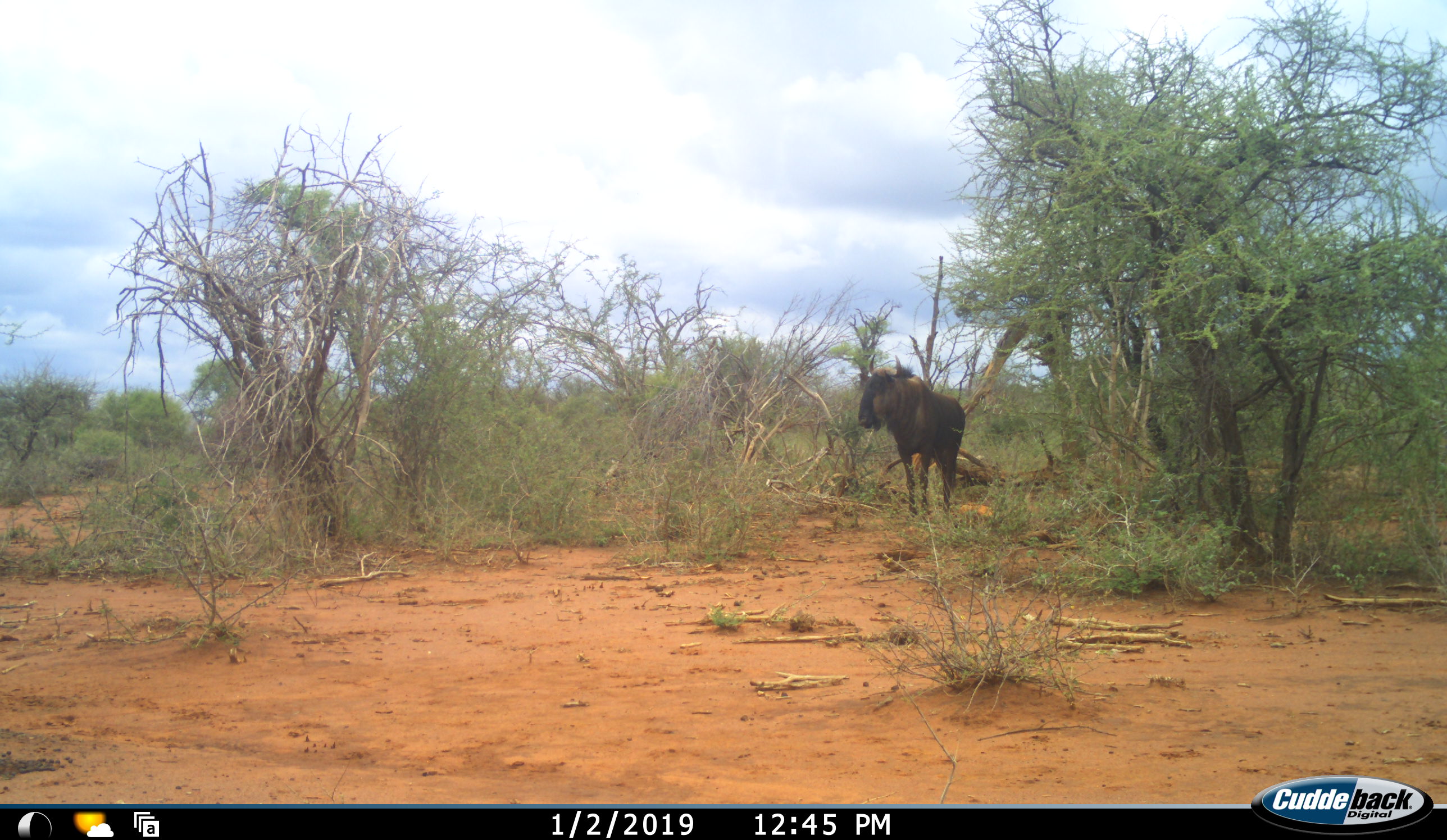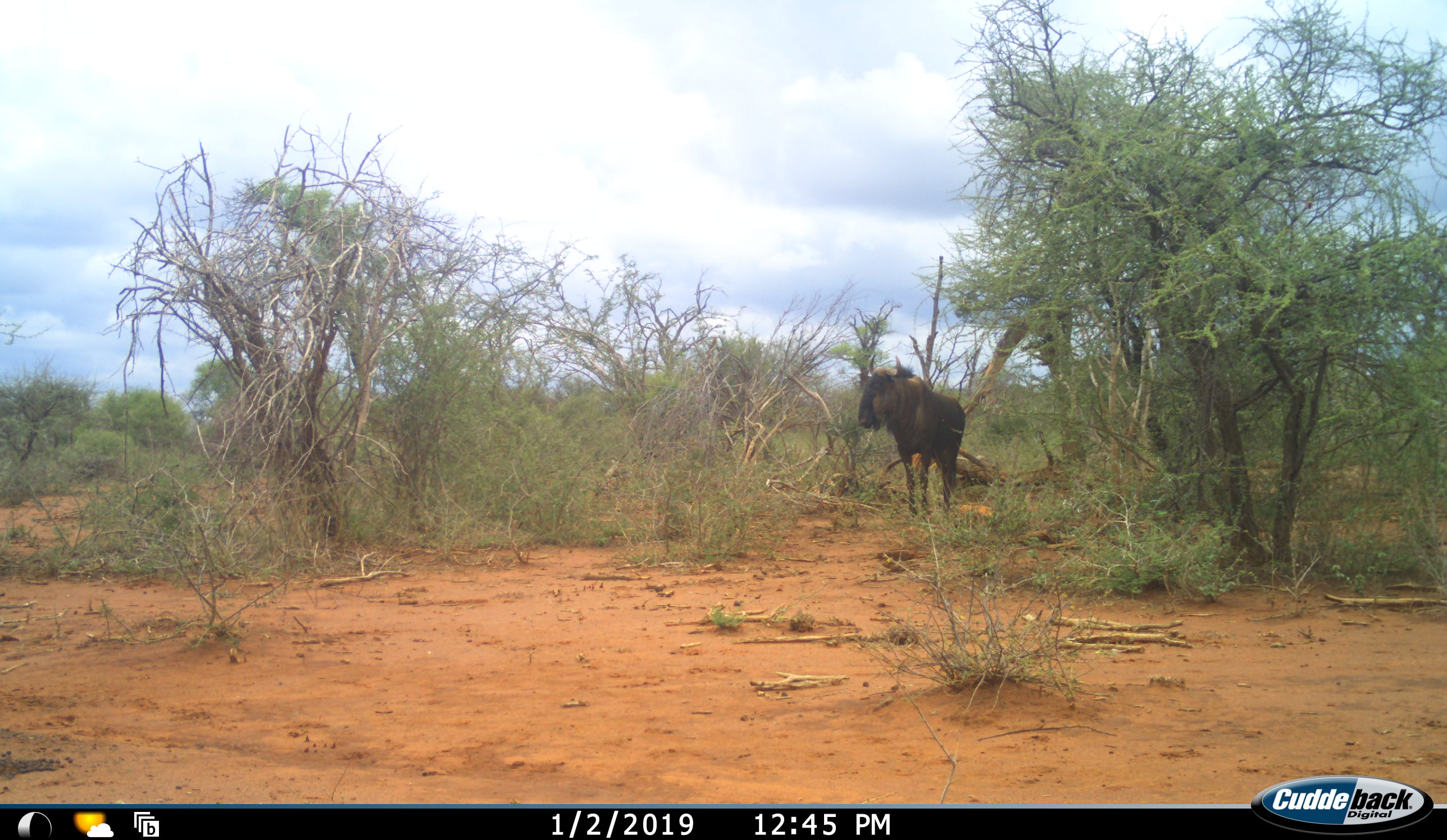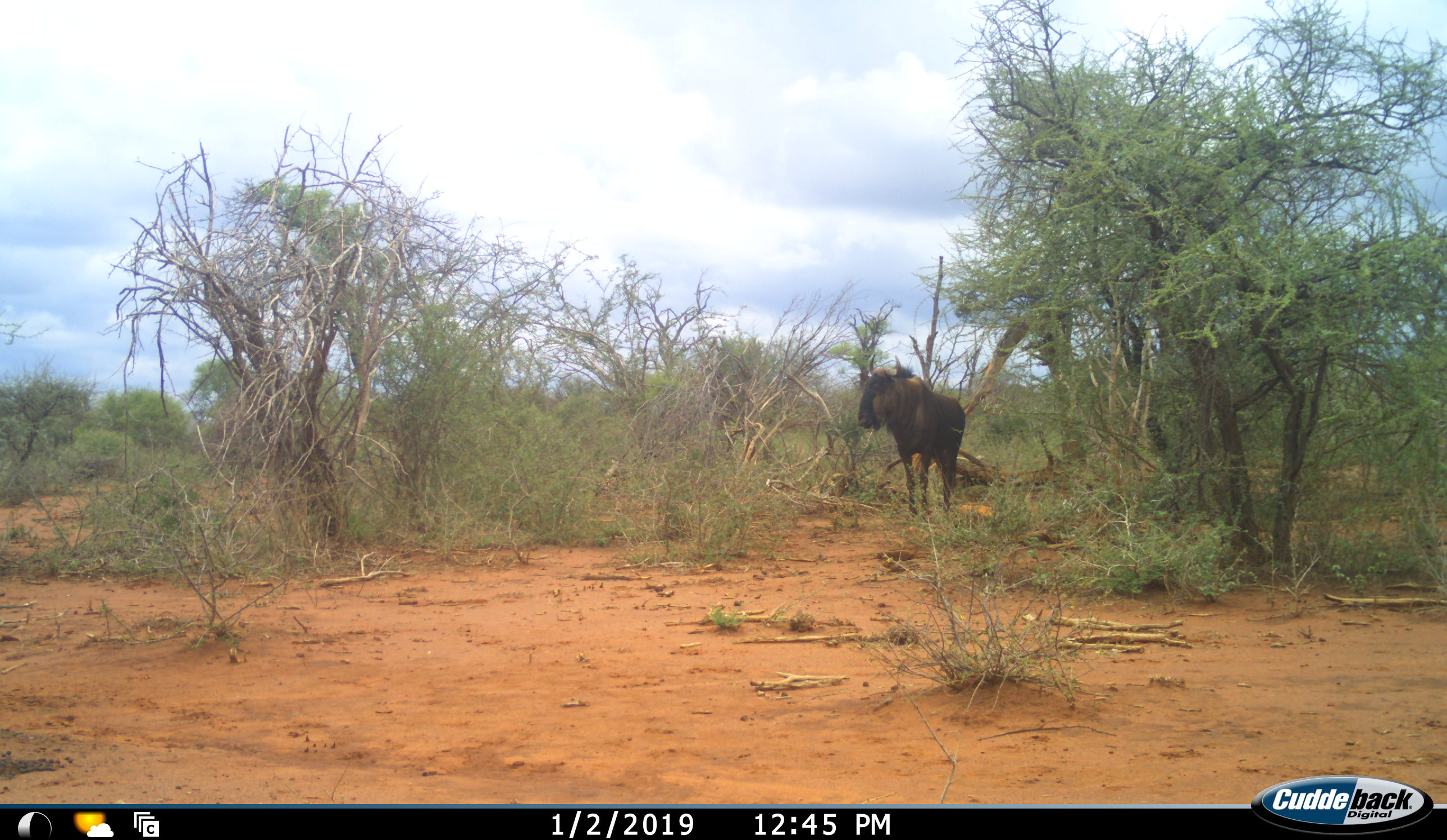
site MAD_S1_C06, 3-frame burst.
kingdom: Animalia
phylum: Chordata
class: Mammalia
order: Artiodactyla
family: Bovidae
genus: Connochaetes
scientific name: Connochaetes taurinus taurinus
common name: blue wildebeest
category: wildebeestblue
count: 1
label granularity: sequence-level